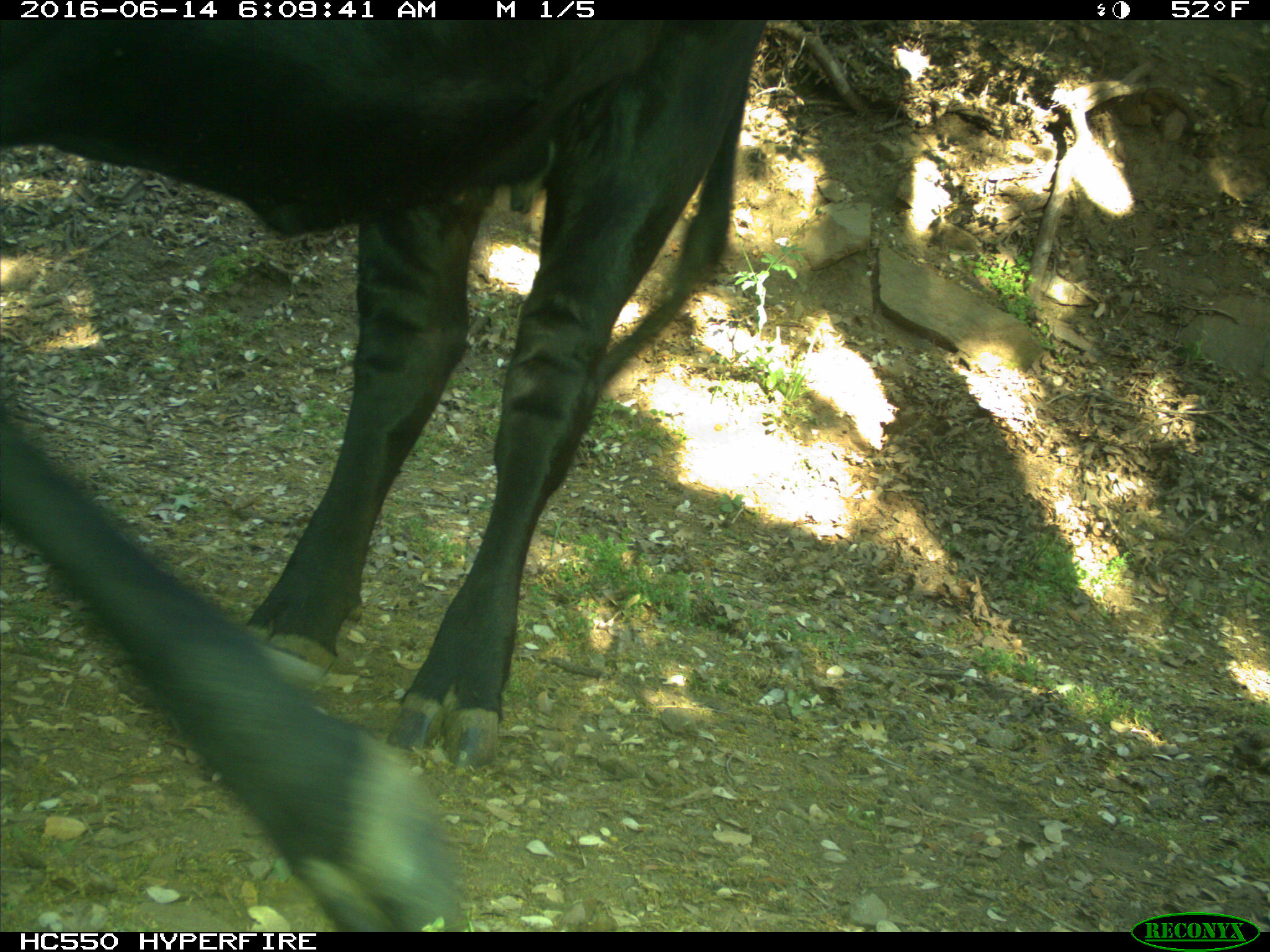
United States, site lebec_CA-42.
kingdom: Animalia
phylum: Chordata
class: Mammalia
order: Artiodactyla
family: Bovidae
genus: Bos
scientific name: Bos taurus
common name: domestic cow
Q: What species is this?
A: Bos taurus (domestic cow).